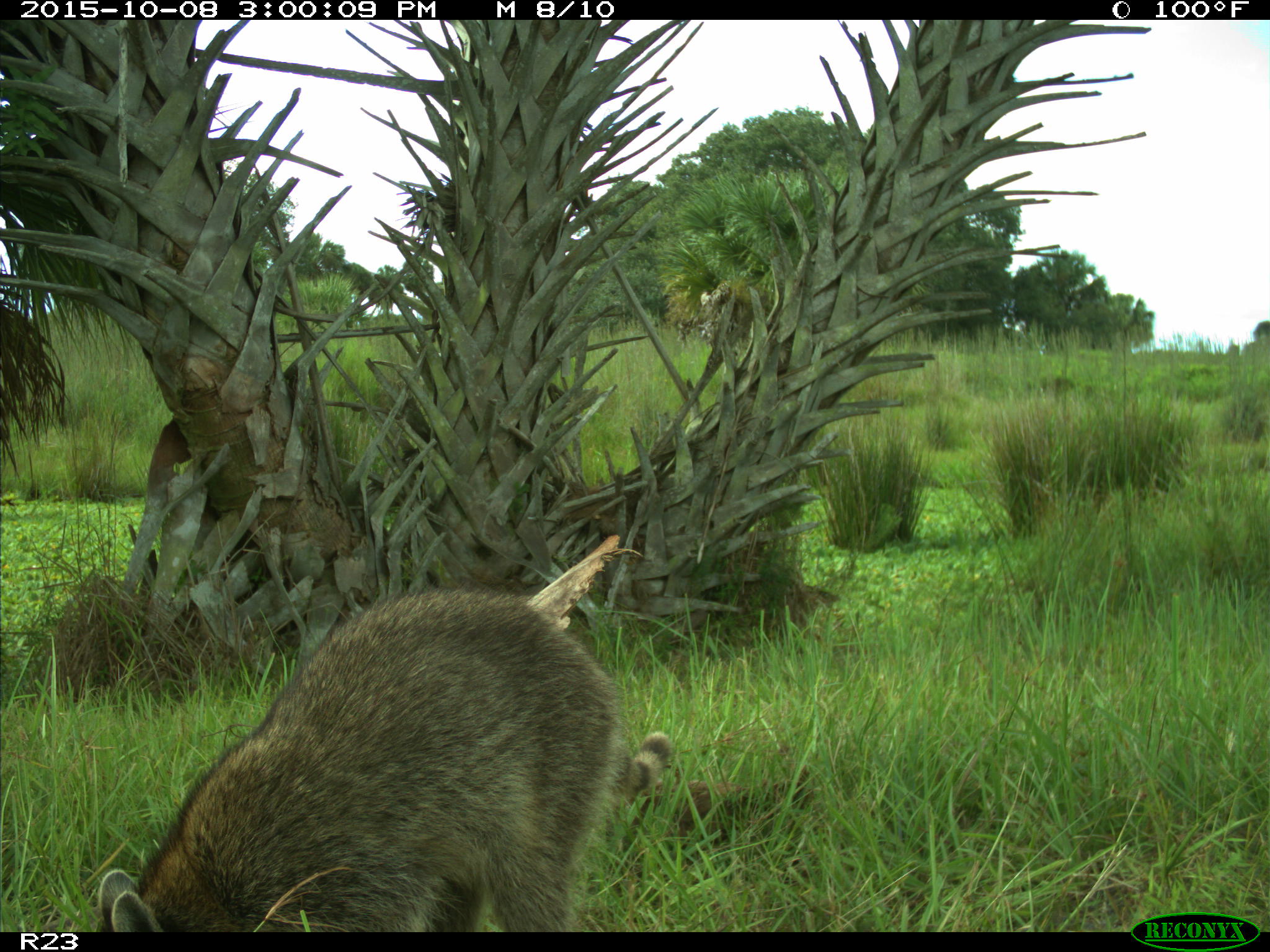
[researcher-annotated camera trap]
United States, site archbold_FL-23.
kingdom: Animalia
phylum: Chordata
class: Mammalia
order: Carnivora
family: Procyonidae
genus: Procyon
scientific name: Procyon lotor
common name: common raccoon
Procyon lotor (common raccoon).